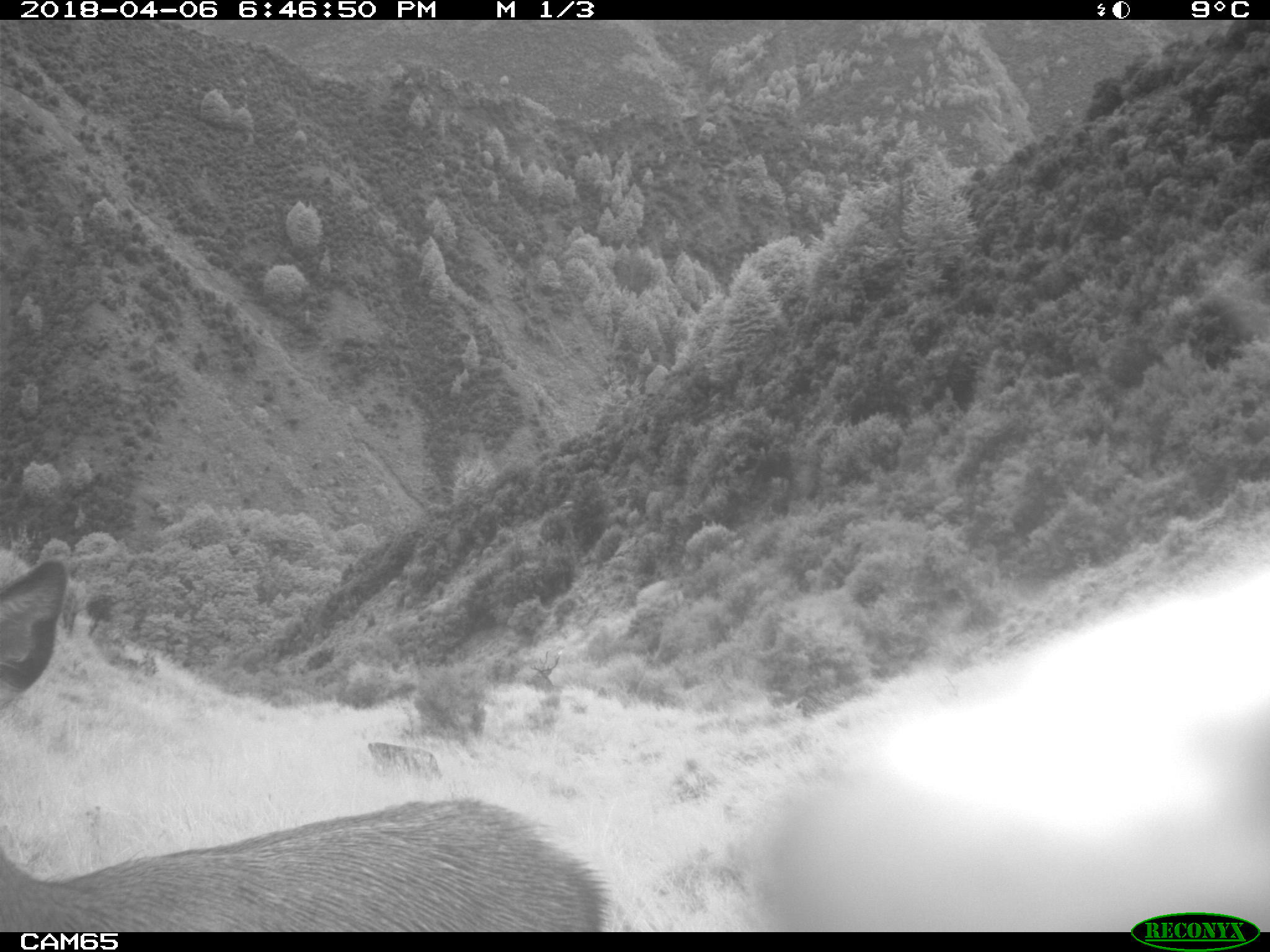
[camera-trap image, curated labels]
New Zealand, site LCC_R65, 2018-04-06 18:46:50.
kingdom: Animalia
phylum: Chordata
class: Mammalia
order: Artiodactyla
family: Cervidae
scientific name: Cervidae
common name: deer